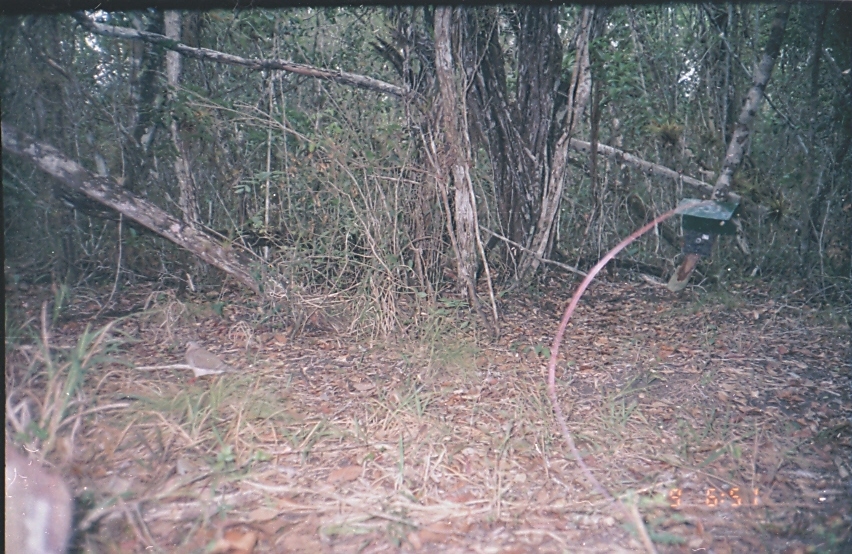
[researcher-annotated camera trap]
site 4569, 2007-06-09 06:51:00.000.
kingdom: Animalia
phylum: Chordata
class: Aves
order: Columbiformes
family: Columbidae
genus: Leptotila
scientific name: Leptotila verreauxi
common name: white-tipped dove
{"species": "Leptotila verreauxi (white-tipped dove)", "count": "1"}